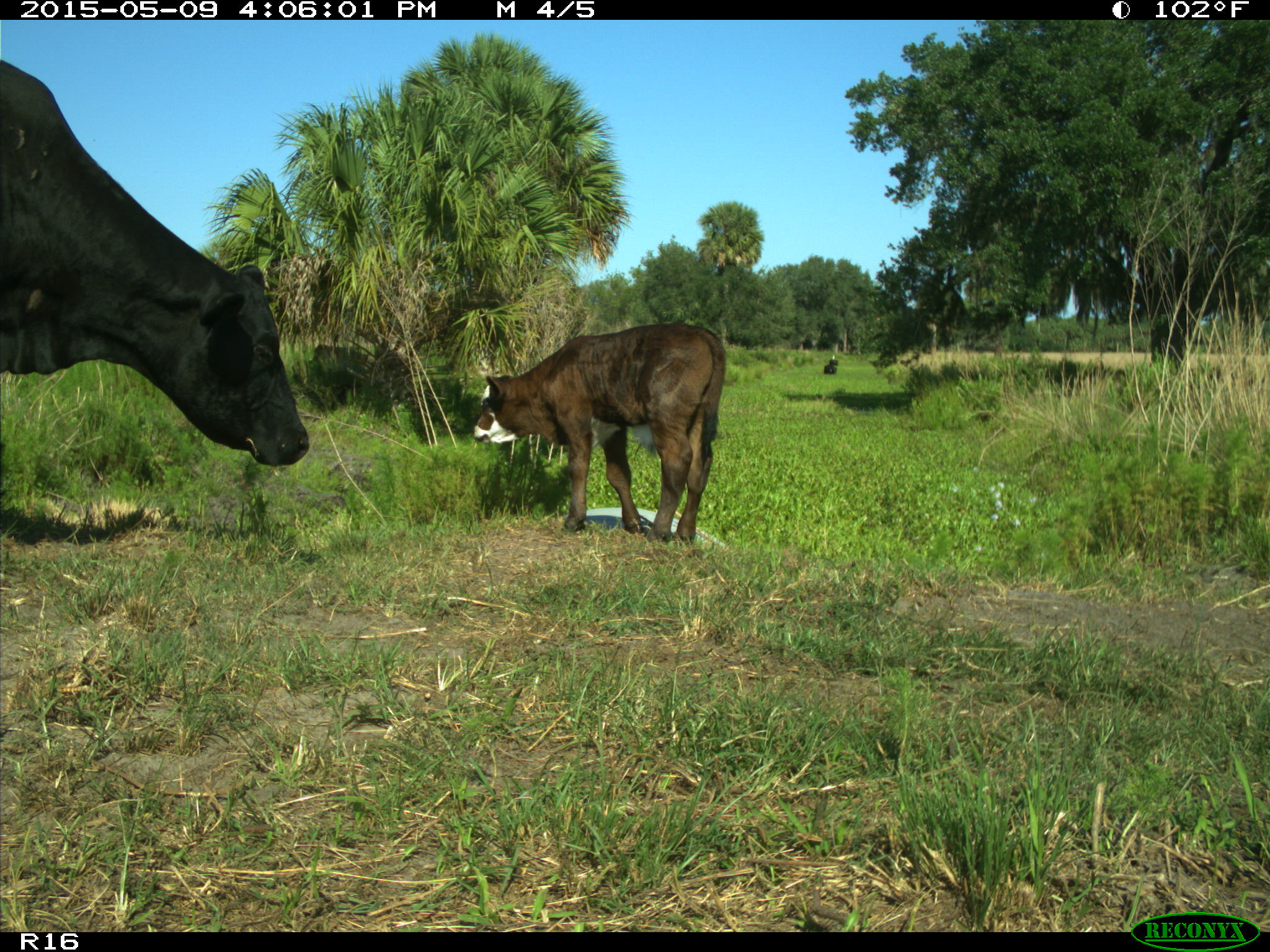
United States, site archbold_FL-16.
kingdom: Animalia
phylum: Chordata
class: Mammalia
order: Artiodactyla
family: Bovidae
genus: Bos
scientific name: Bos taurus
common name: domestic cow